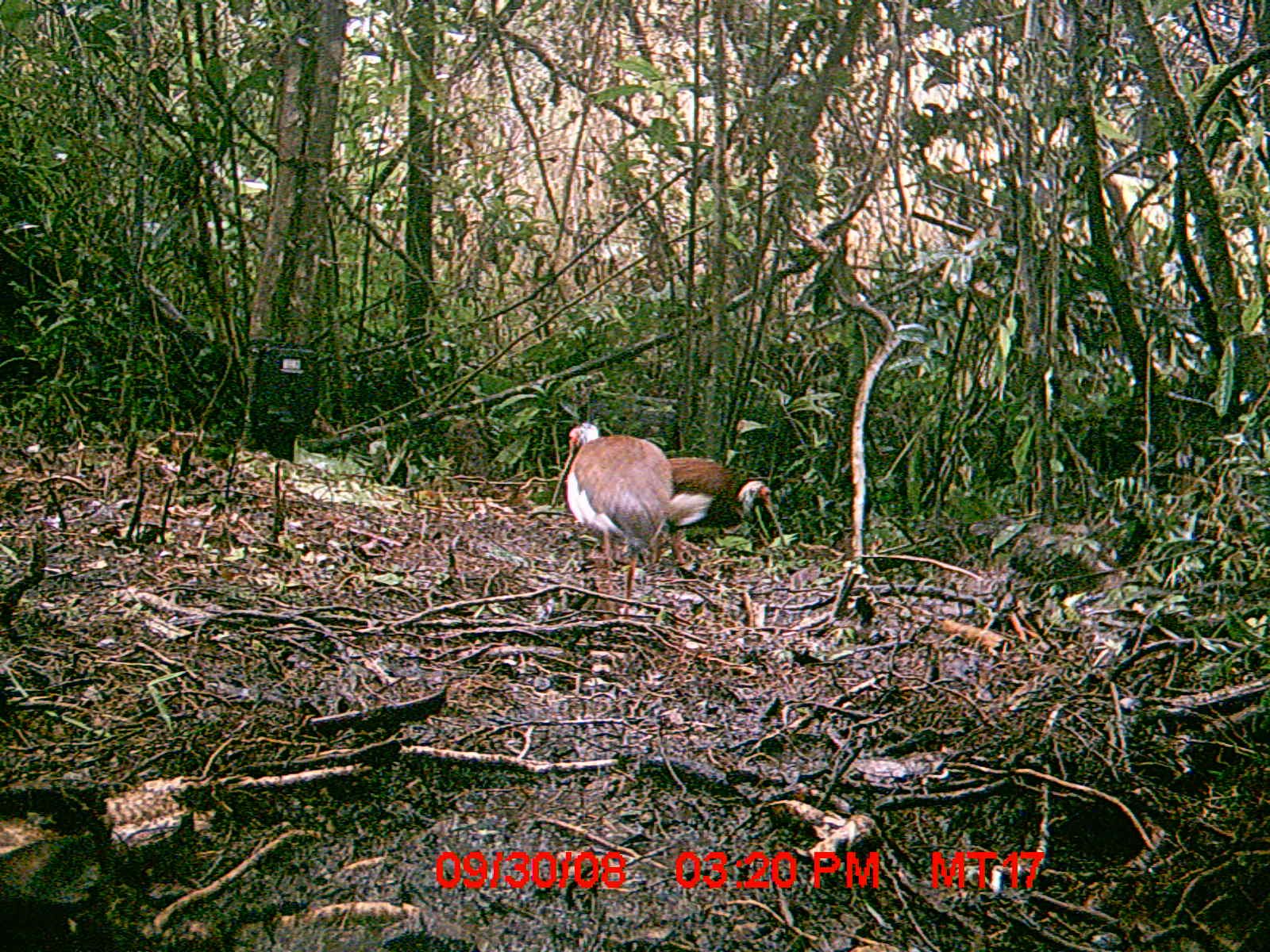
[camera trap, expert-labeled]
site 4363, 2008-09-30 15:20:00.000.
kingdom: Animalia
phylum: Chordata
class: Aves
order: Pelecaniformes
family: Threskiornithidae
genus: Lophotibis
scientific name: Lophotibis cristata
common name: madagascan ibis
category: lophotibis cristataa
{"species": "lophotibis cristataa (madagascan ibis) (Lophotibis cristata)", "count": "2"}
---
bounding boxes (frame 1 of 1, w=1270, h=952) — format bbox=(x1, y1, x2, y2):
lophotibis cristataa: bbox=(550, 418, 667, 613); bbox=(659, 453, 776, 565)